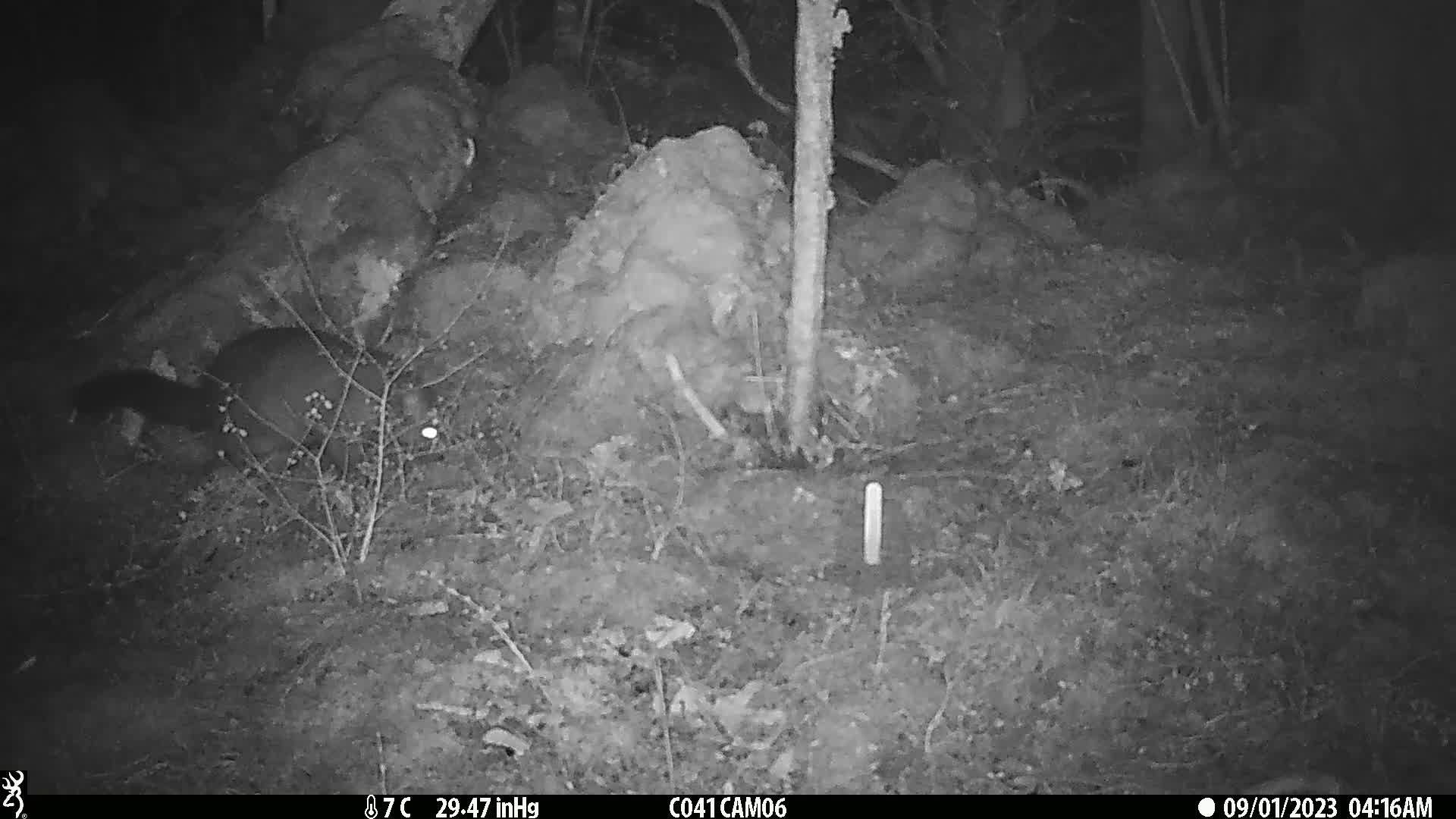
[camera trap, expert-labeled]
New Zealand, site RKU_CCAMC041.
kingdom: Animalia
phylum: Chordata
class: Mammalia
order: Diprotodontia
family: Phalangeridae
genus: Trichosurus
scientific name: Trichosurus vulpecula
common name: common brushtail possum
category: possum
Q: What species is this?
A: Possum (common brushtail possum) (Trichosurus vulpecula).